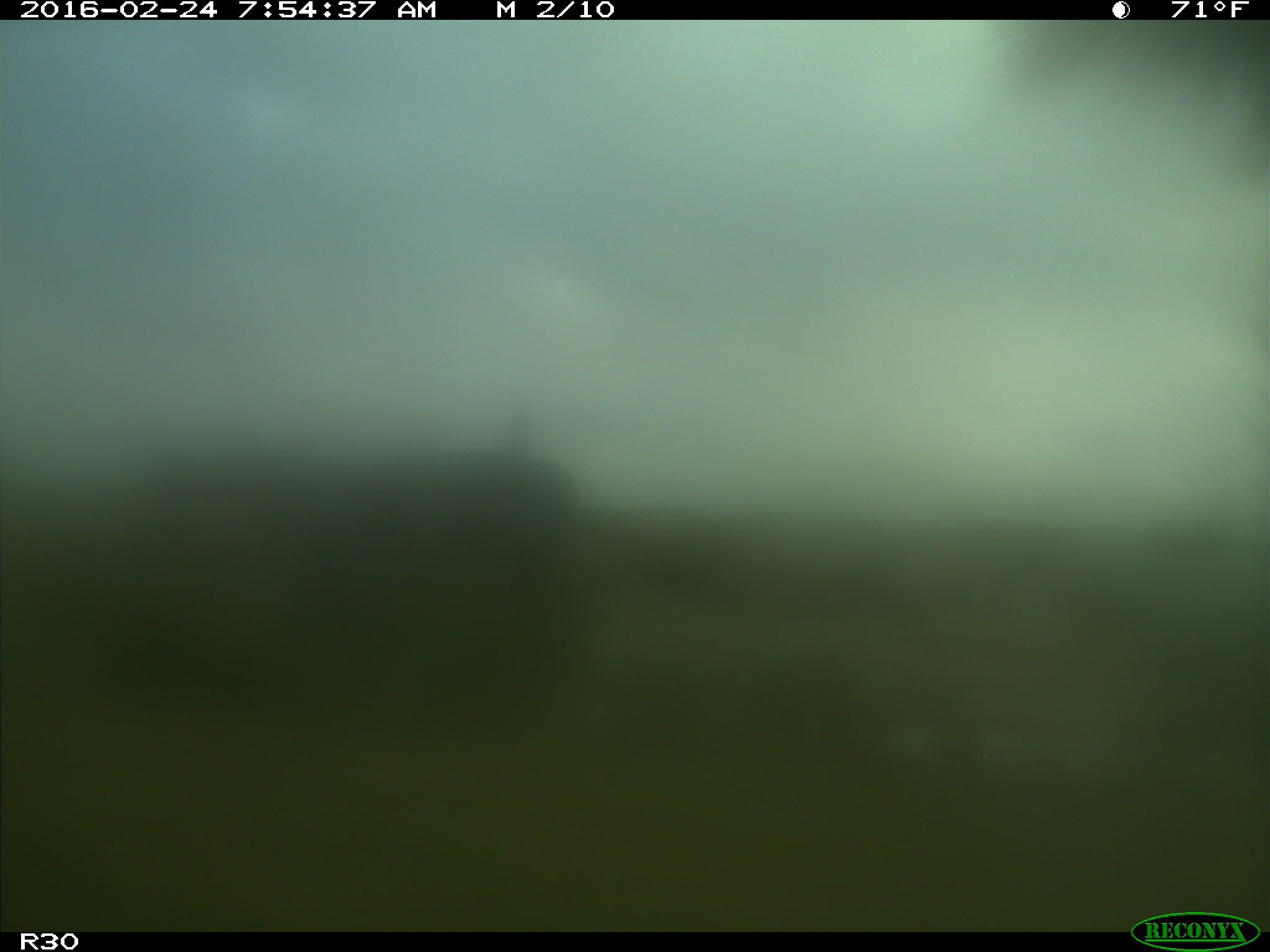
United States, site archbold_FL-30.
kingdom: Animalia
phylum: Chordata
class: Mammalia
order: Artiodactyla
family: Bovidae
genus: Bos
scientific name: Bos taurus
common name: domestic cow